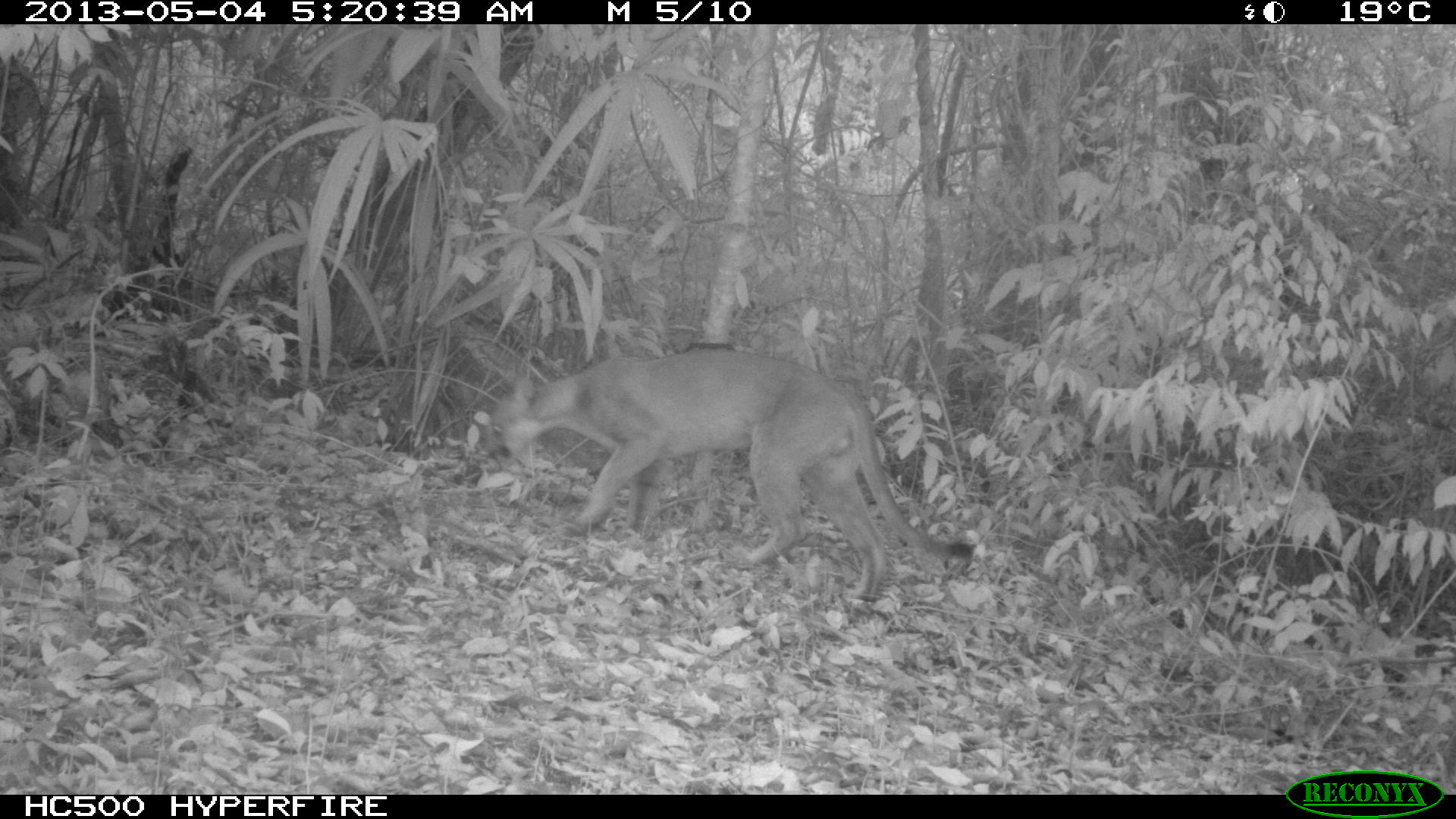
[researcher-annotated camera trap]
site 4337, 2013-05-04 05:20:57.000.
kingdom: Animalia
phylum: Chordata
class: Mammalia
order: Carnivora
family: Felidae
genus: Puma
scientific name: Puma concolor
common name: mountain lion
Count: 1.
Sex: male.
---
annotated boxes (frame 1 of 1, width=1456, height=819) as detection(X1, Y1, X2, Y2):
puma concolor: detection(480, 346, 972, 603)